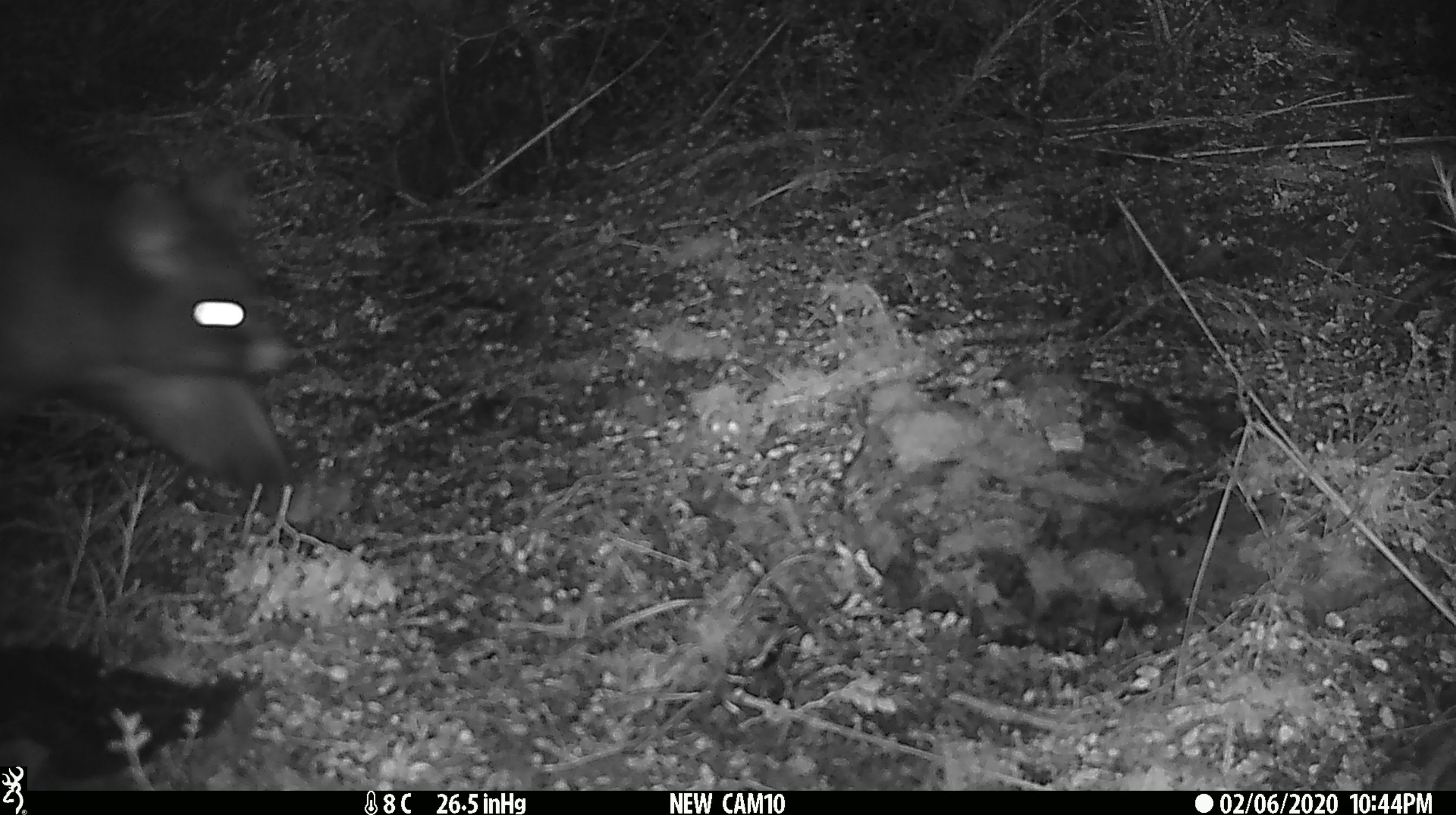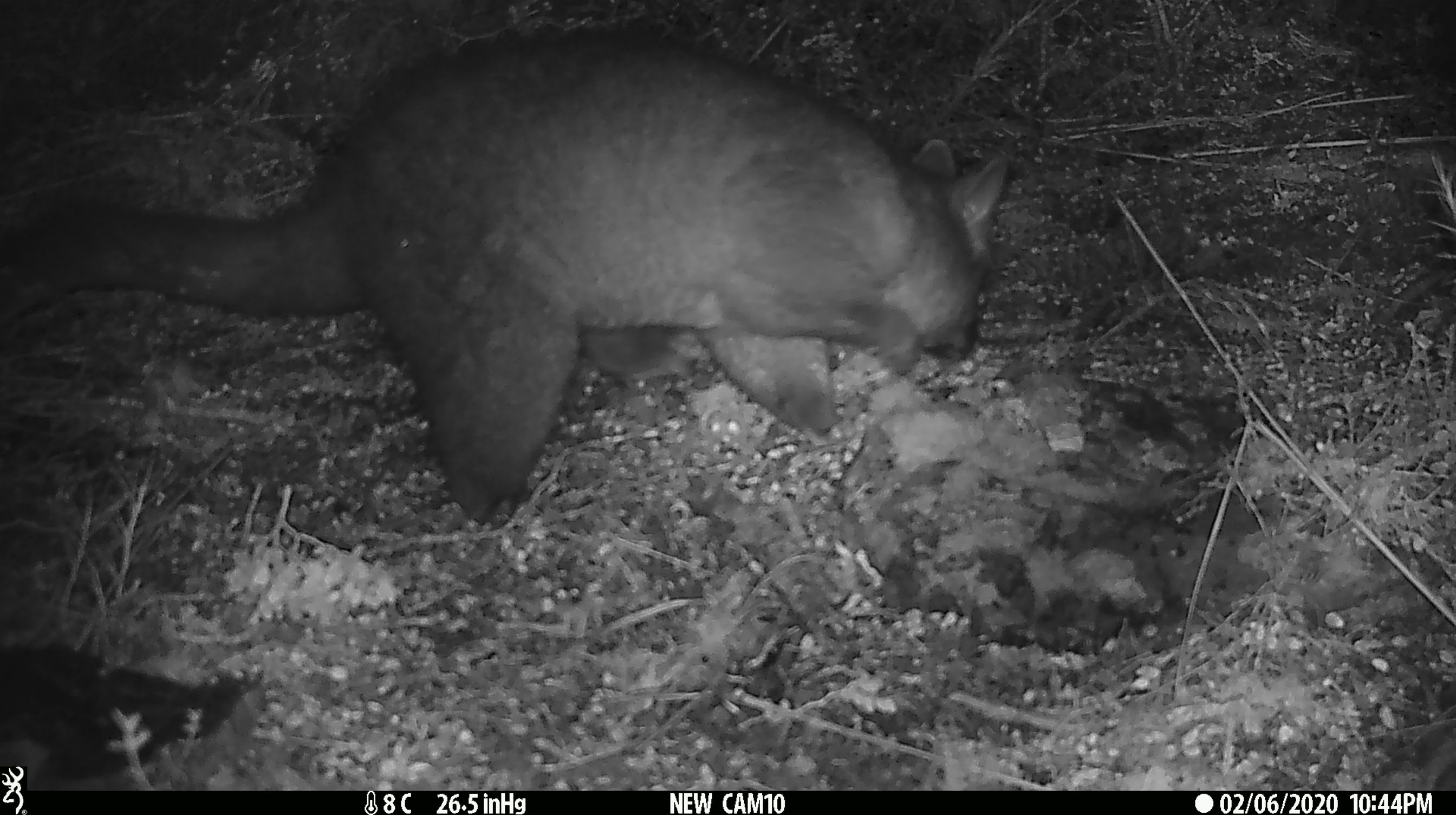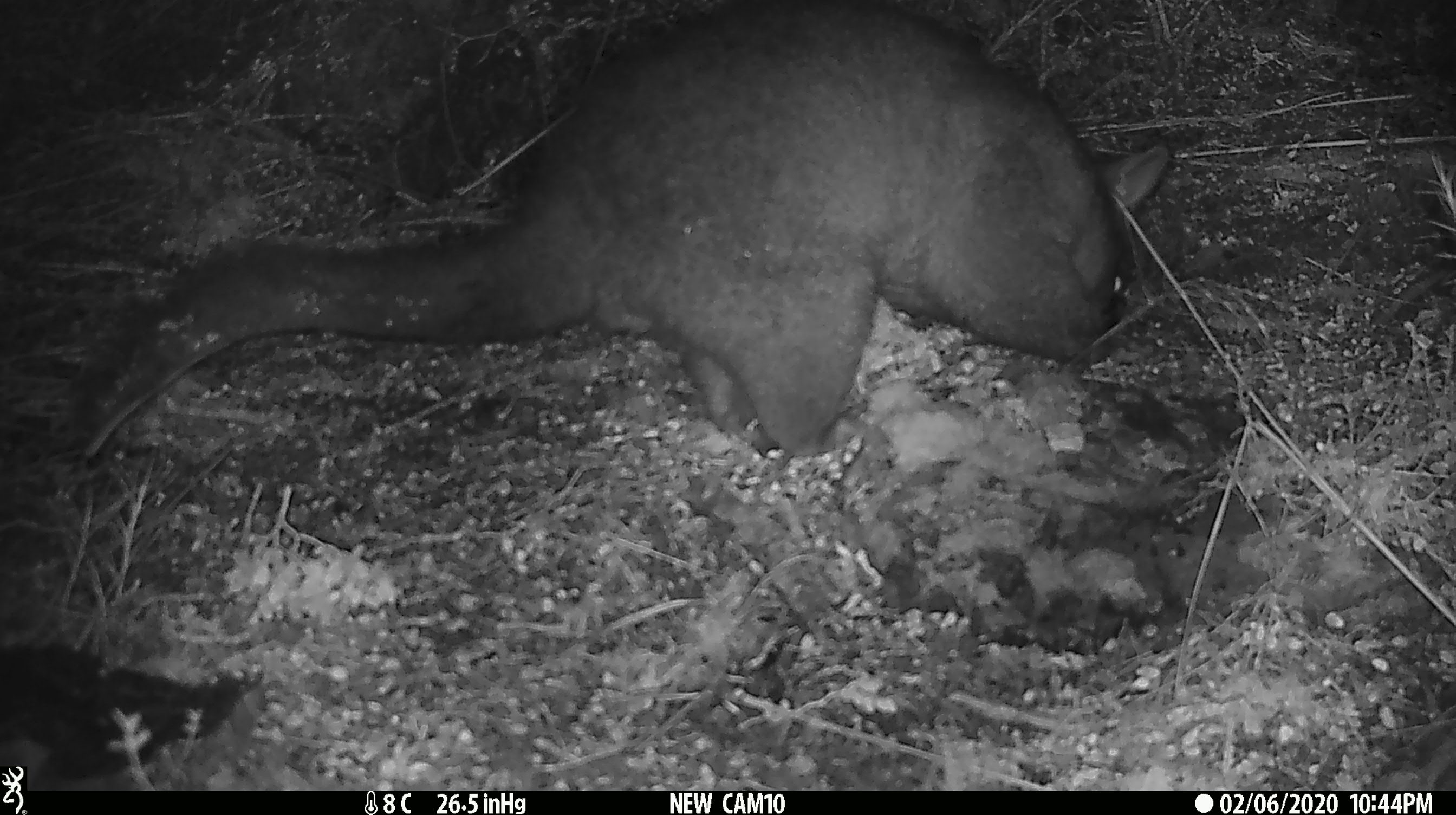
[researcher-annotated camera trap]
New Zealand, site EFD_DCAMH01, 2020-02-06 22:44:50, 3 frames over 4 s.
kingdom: Animalia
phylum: Chordata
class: Mammalia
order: Diprotodontia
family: Phalangeridae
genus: Trichosurus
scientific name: Trichosurus vulpecula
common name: common brushtail possum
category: possum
Possum (common brushtail possum) (Trichosurus vulpecula).